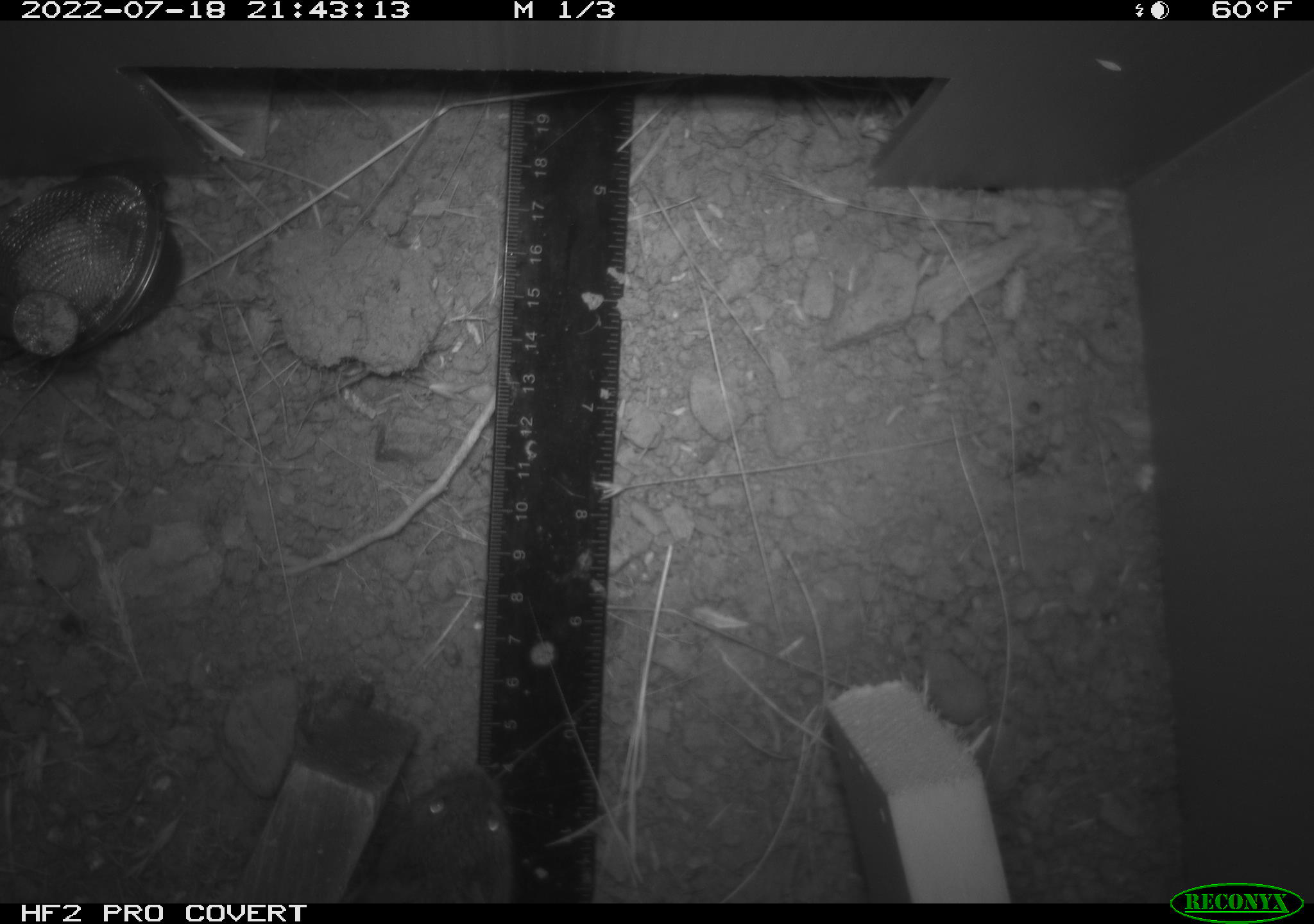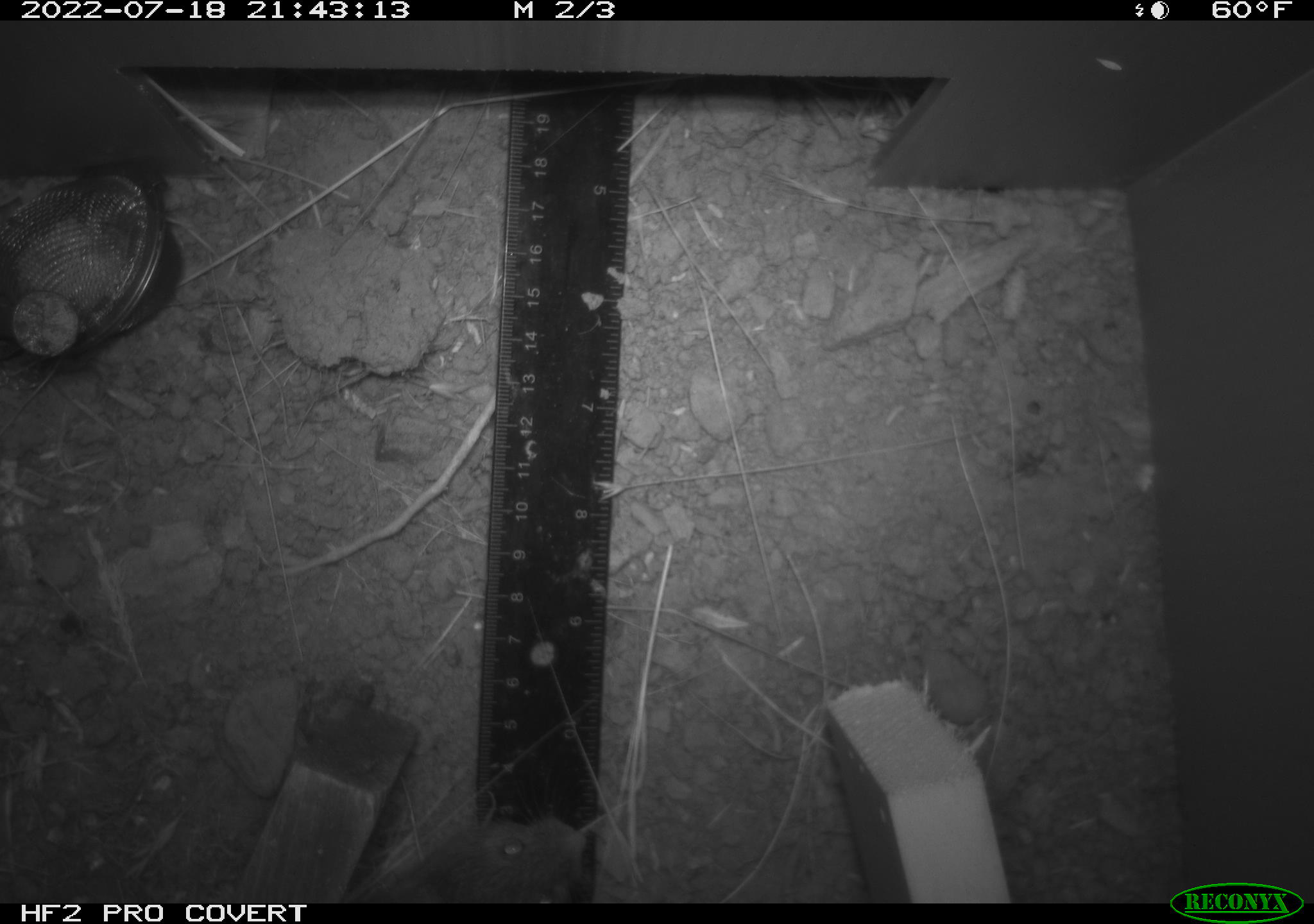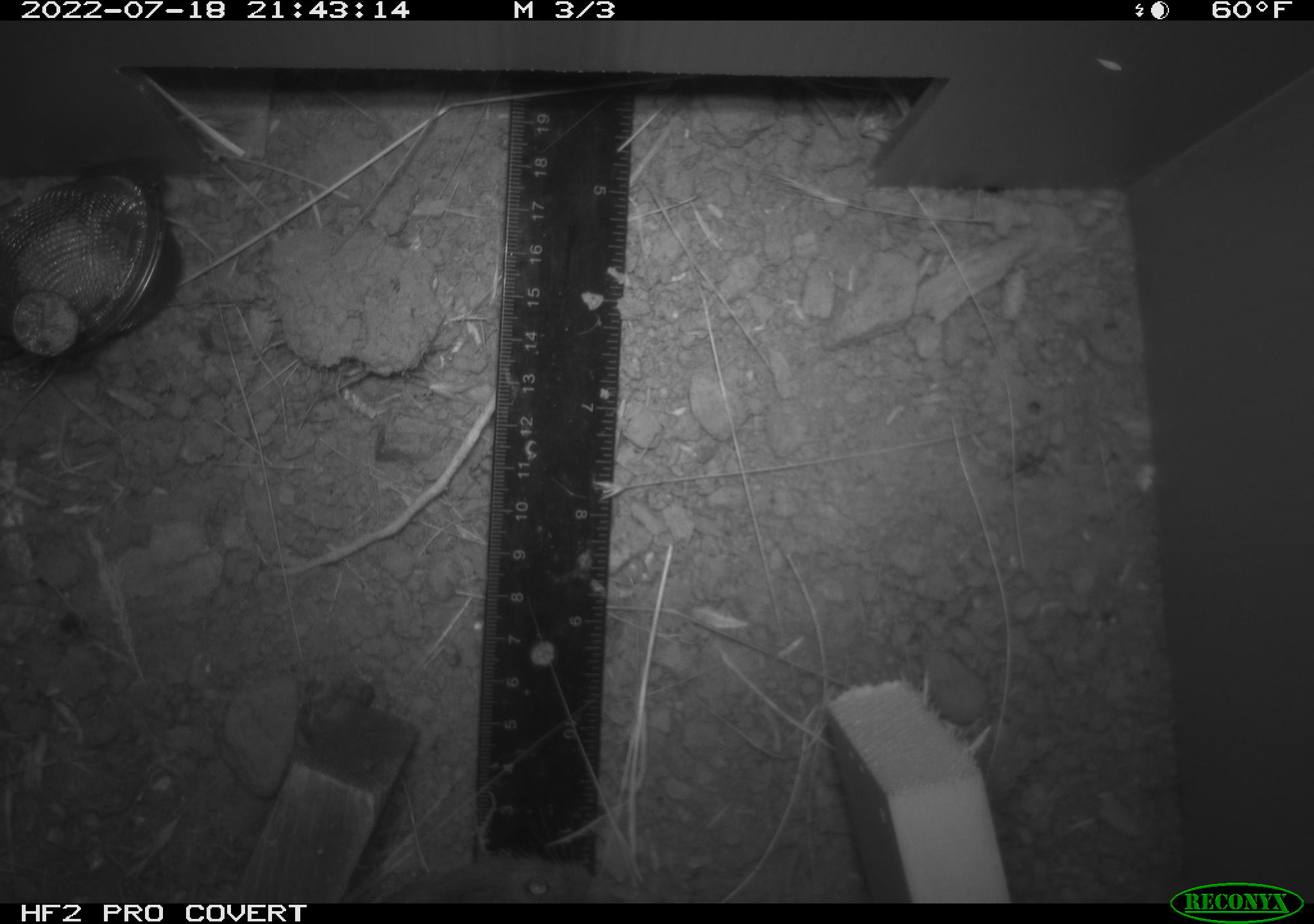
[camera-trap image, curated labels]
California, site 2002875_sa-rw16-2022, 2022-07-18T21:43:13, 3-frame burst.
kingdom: Animalia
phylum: Chordata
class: Mammalia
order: Rodentia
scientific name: Rodentia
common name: mouse species